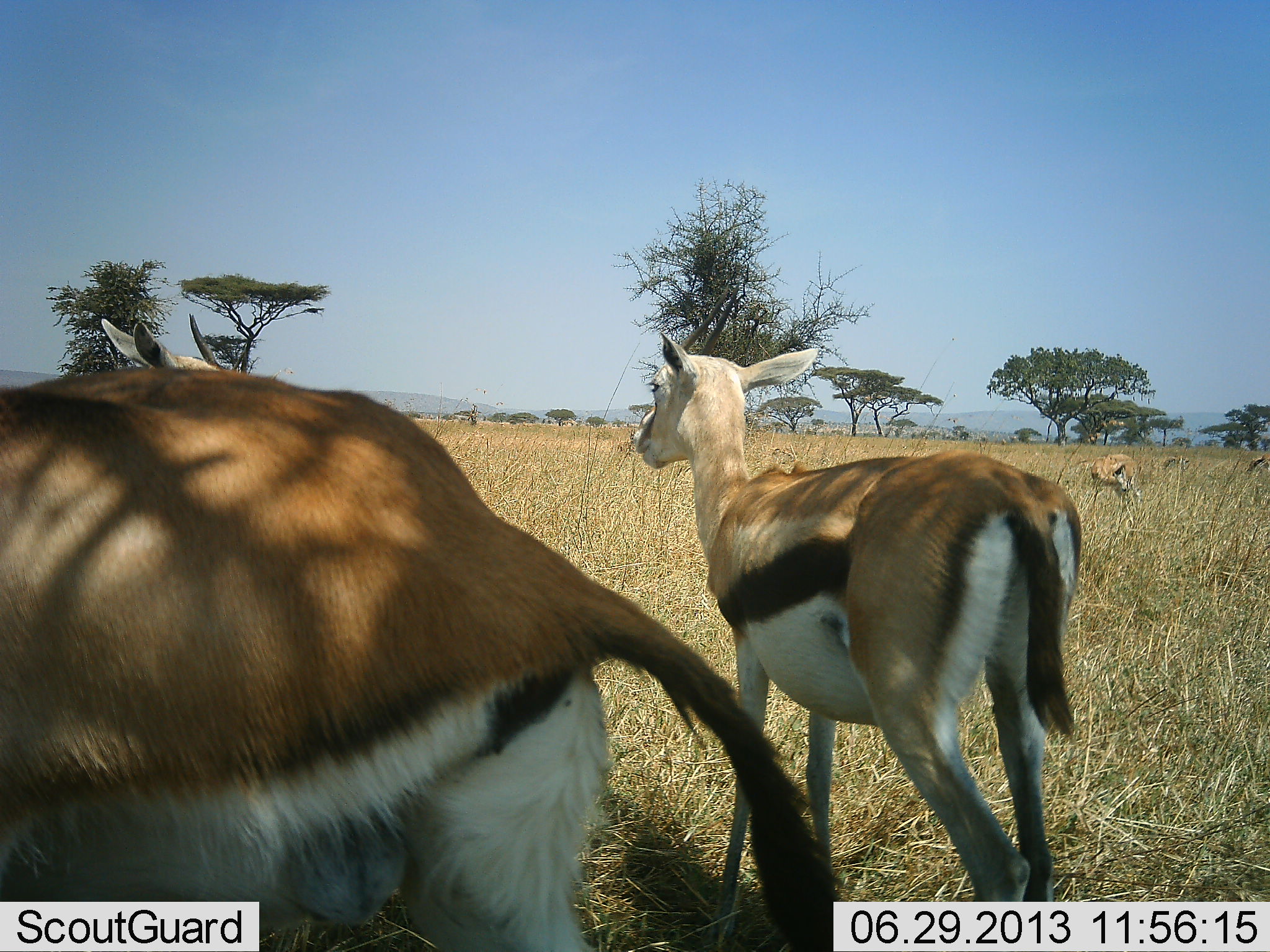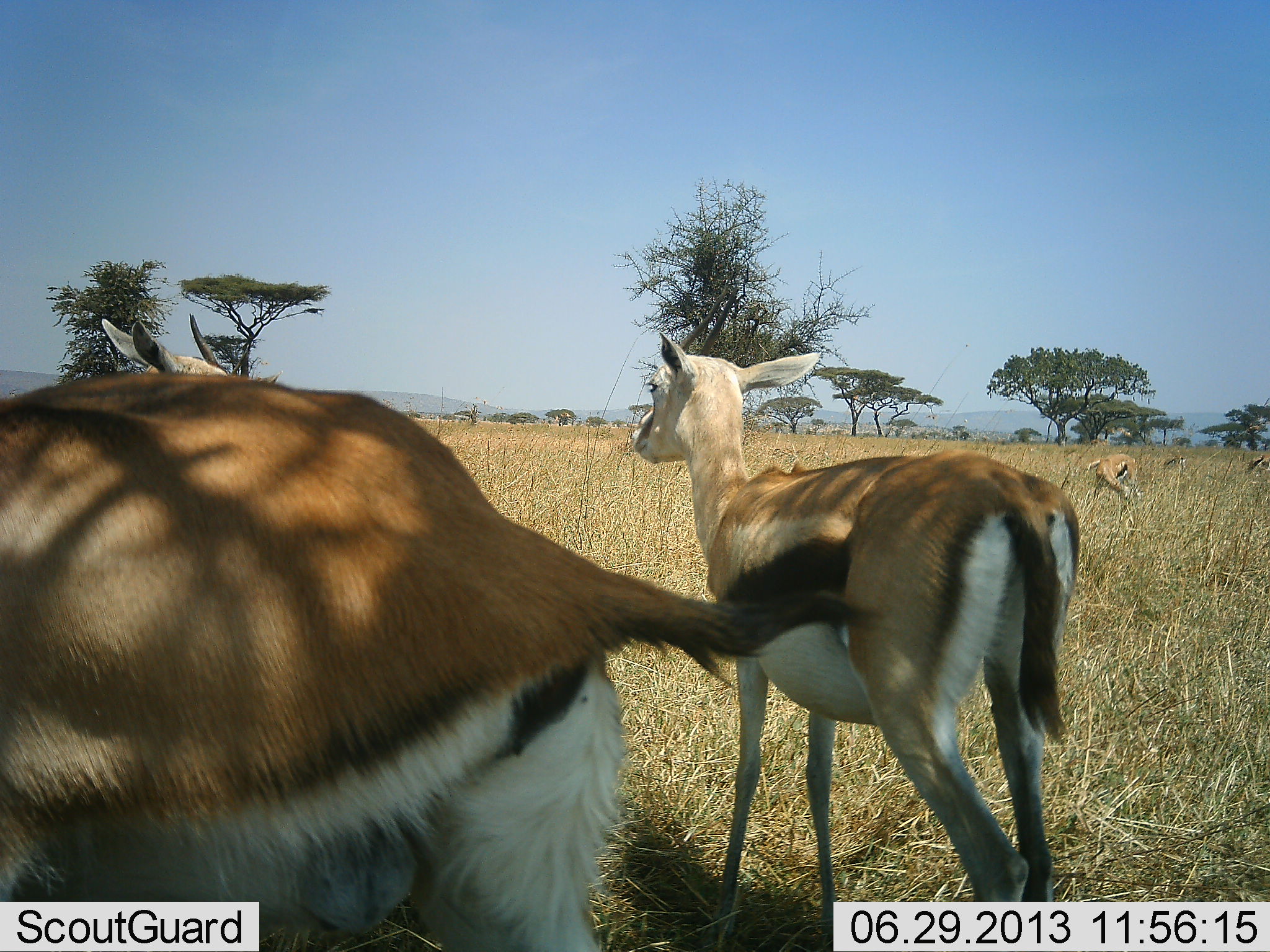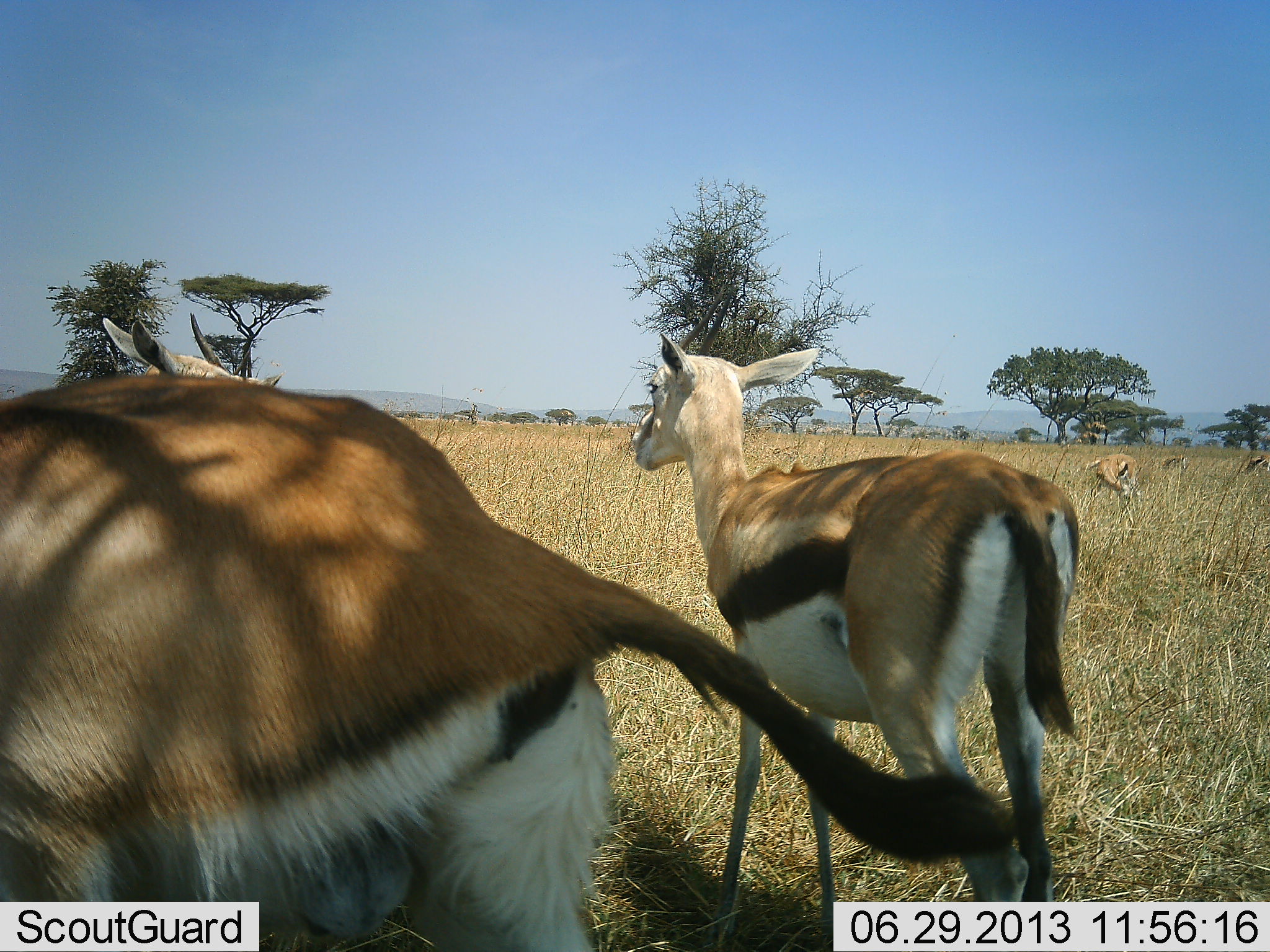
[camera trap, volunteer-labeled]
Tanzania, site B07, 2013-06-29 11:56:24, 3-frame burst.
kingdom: Animalia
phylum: Chordata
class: Mammalia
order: Artiodactyla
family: Bovidae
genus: Eudorcas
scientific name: Eudorcas thomsonii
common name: thomson's gazelle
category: gazellethomsons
Gazellethomsons (thomson's gazelle) (Eudorcas thomsonii), count 4. Behavior (volunteer vote fractions): standing 89%, resting 11%, moving 11%, interacting 5%. Young present (vote fraction): 5%. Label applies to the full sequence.